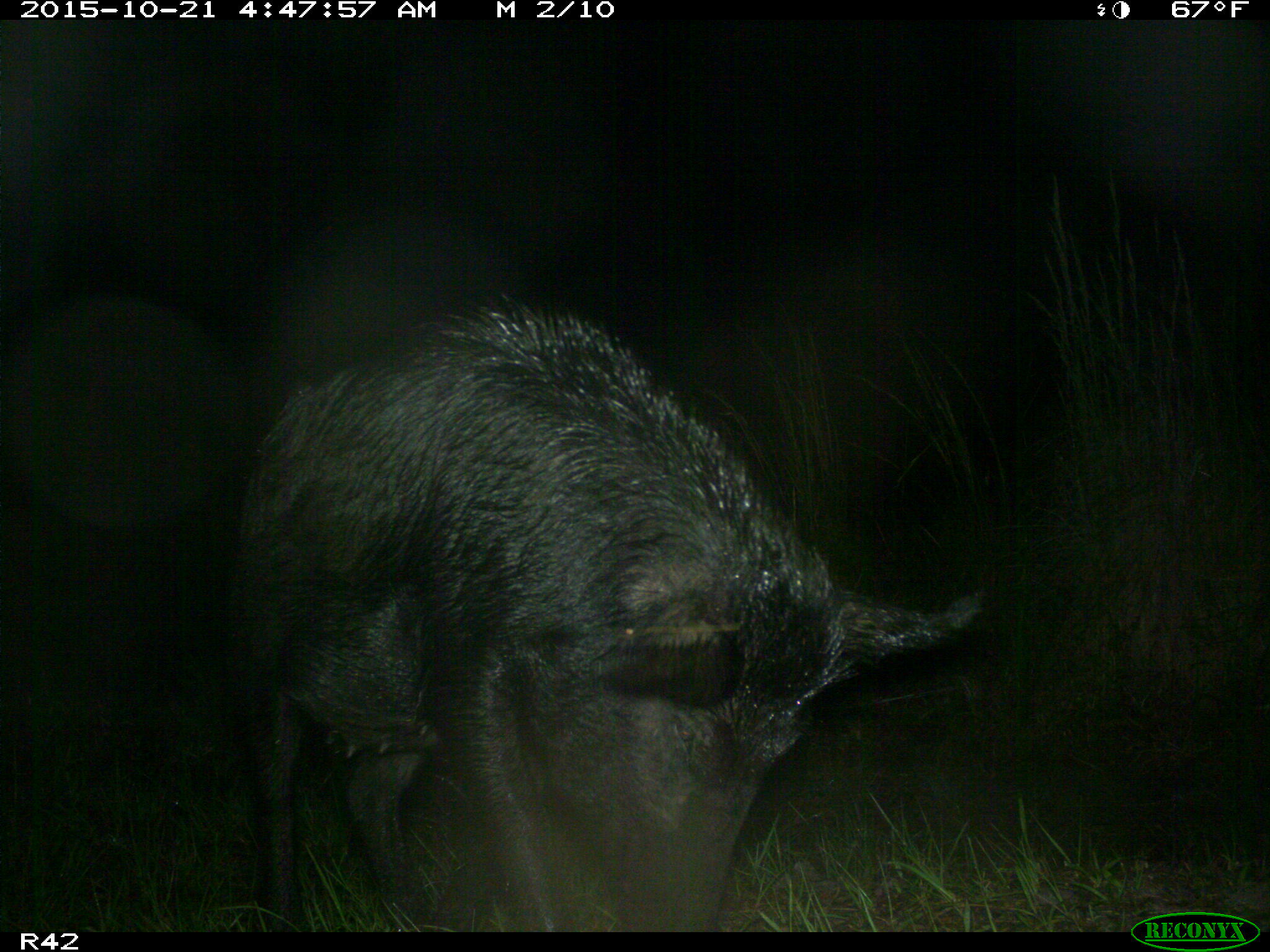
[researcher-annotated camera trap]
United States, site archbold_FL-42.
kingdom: Animalia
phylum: Chordata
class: Mammalia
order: Artiodactyla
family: Suidae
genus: Sus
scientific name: Sus scrofa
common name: wild boar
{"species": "Sus scrofa (wild boar)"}